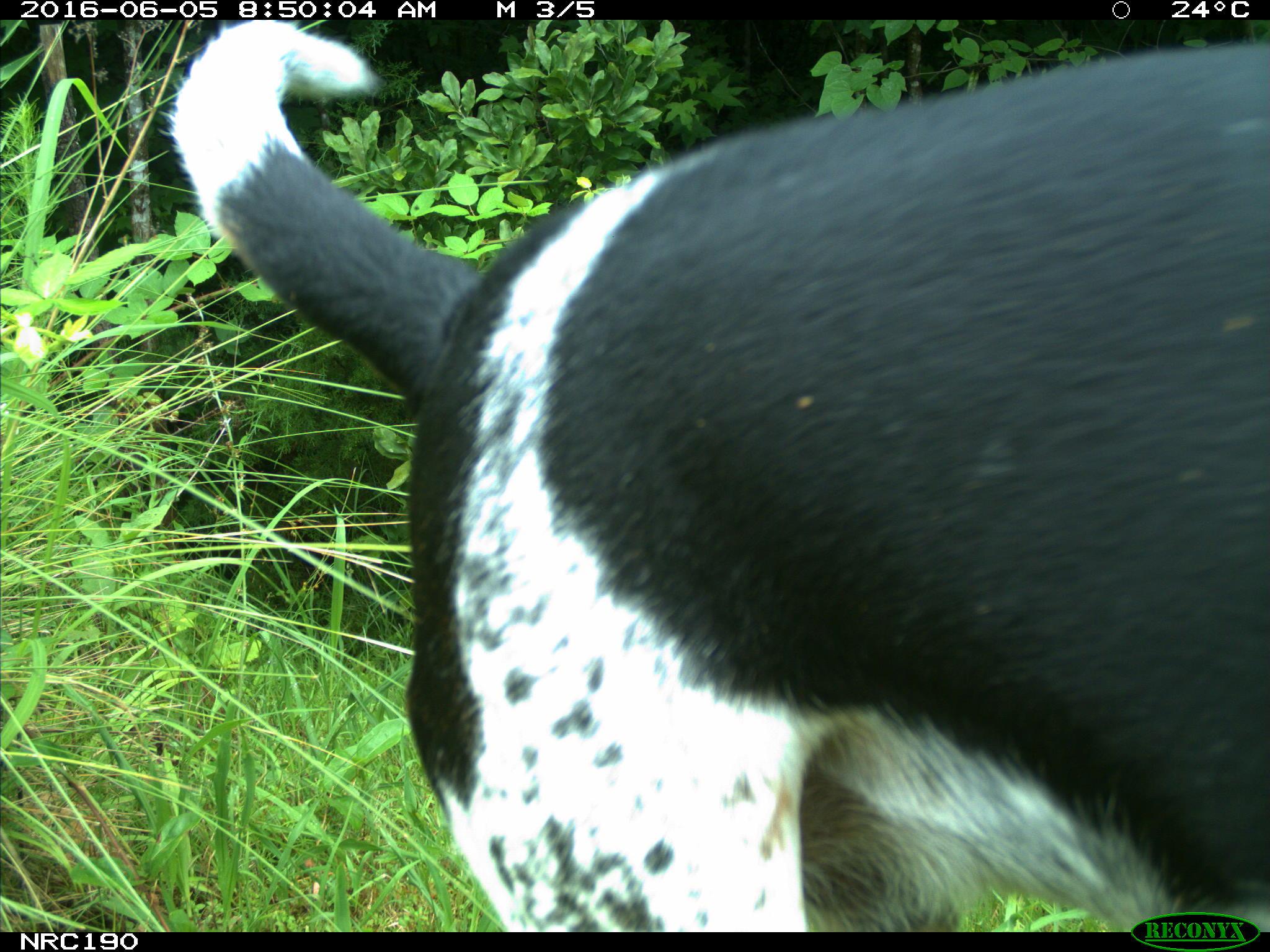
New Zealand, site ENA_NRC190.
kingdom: Animalia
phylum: Chordata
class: Mammalia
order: Carnivora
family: Canidae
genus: Canis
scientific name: Canis familiaris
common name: domestic dog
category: dog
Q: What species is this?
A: Dog (domestic dog) (Canis familiaris).